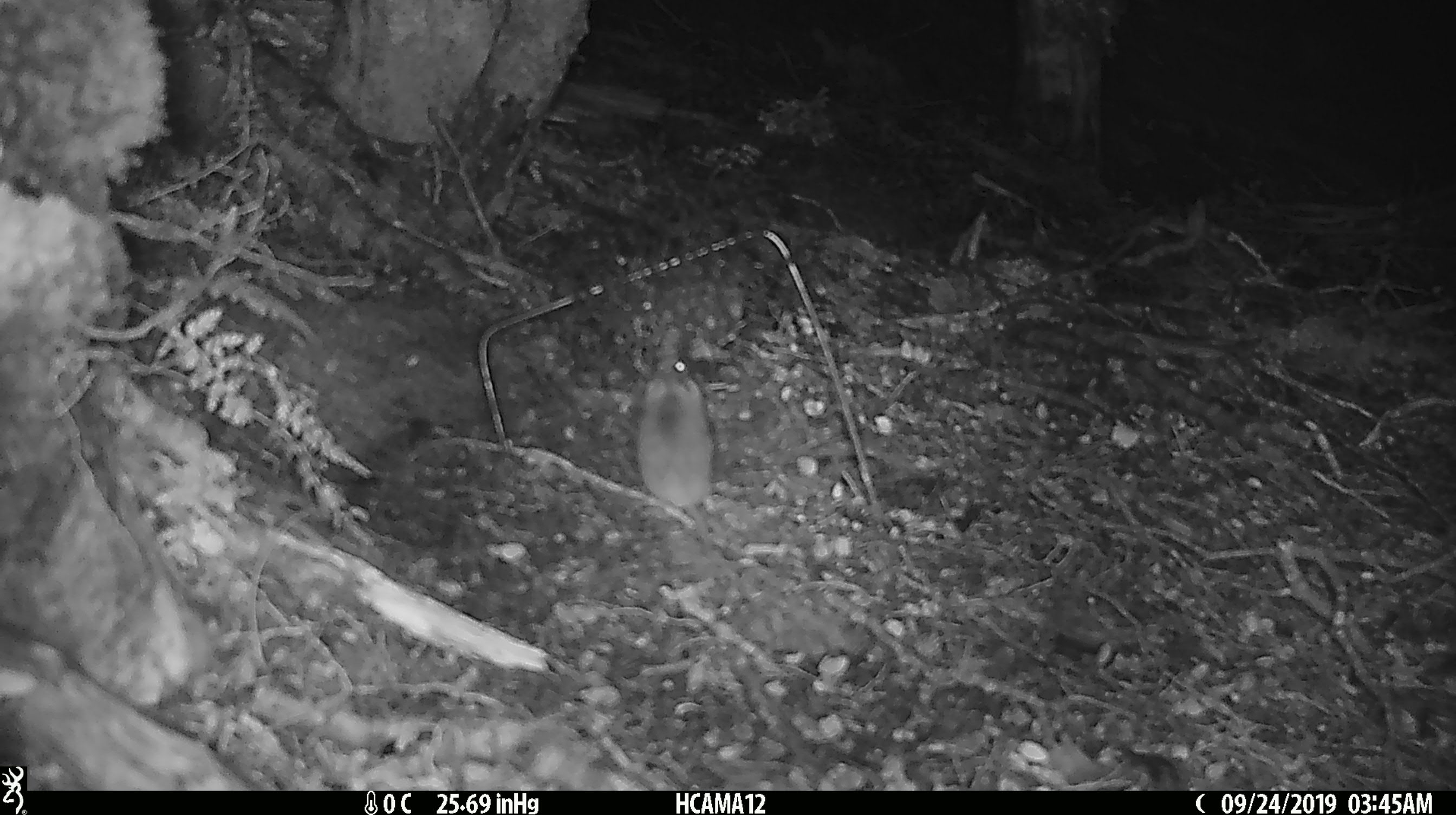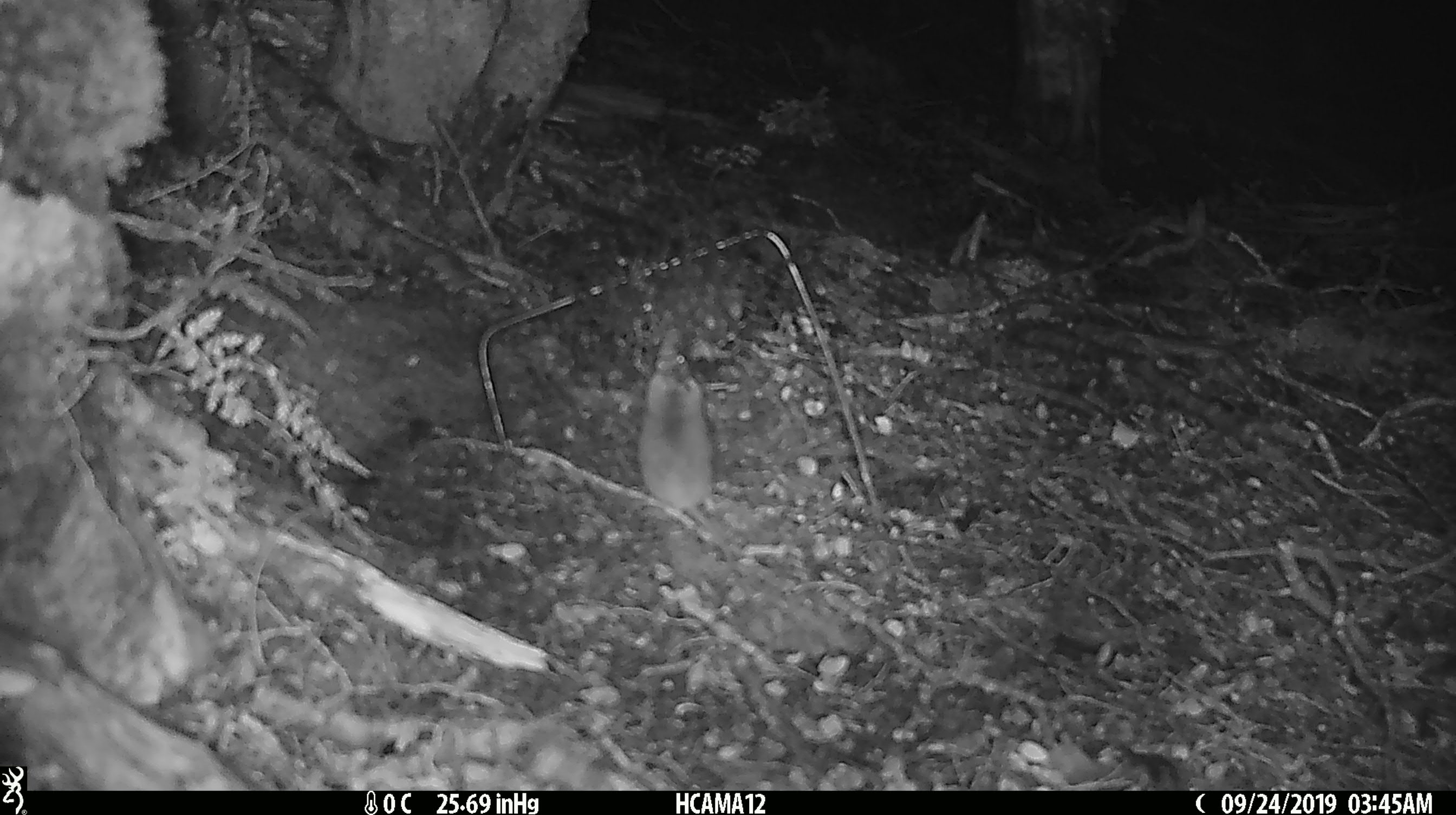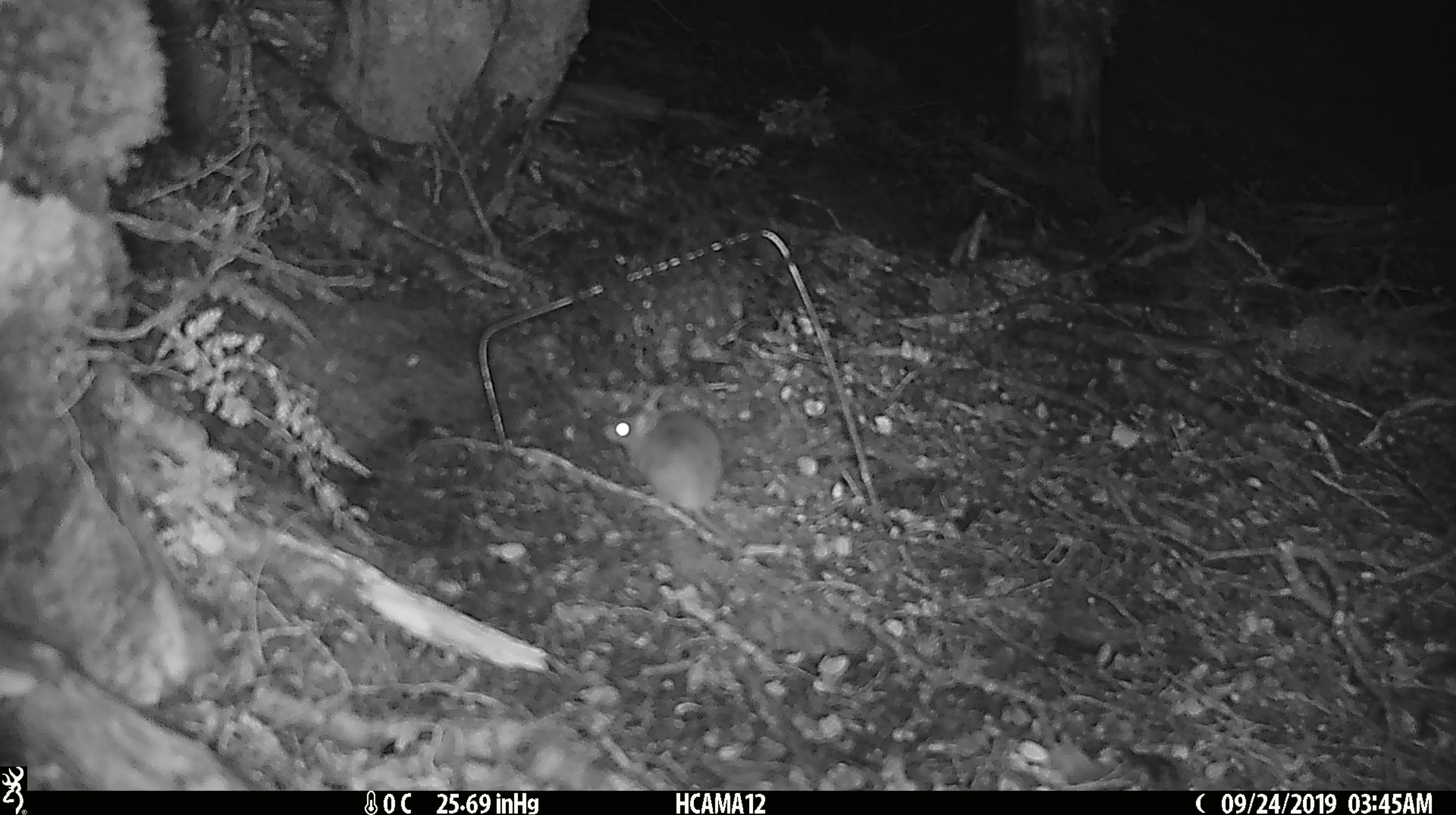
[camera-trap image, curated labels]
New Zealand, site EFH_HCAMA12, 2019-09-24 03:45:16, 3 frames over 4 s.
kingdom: Animalia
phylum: Chordata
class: Mammalia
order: Rodentia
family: Muridae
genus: Mus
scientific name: Mus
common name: mouse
Mouse (Mus).